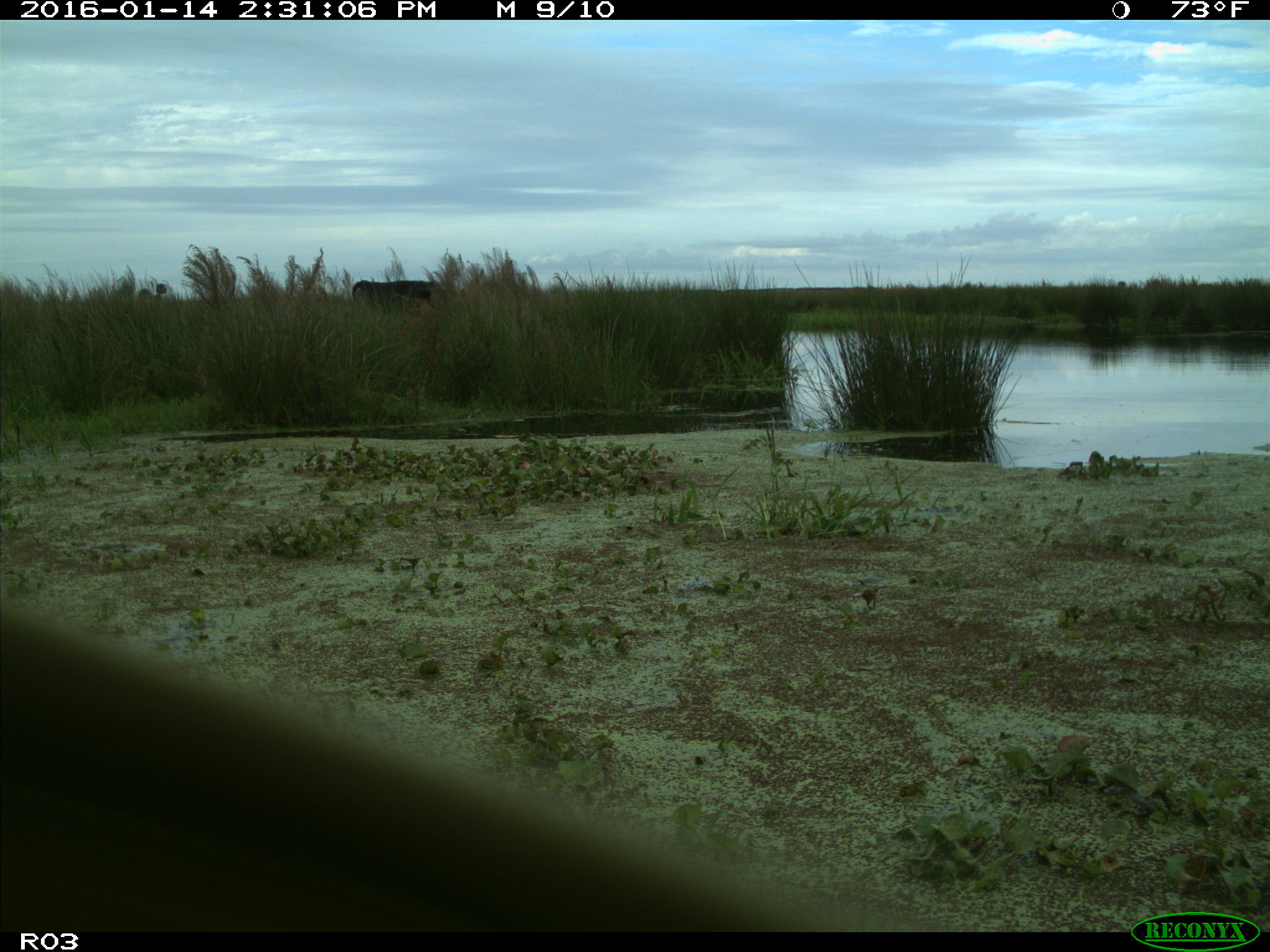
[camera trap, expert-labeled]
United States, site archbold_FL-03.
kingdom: Animalia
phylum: Chordata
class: Mammalia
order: Artiodactyla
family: Bovidae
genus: Bos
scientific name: Bos taurus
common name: domestic cow